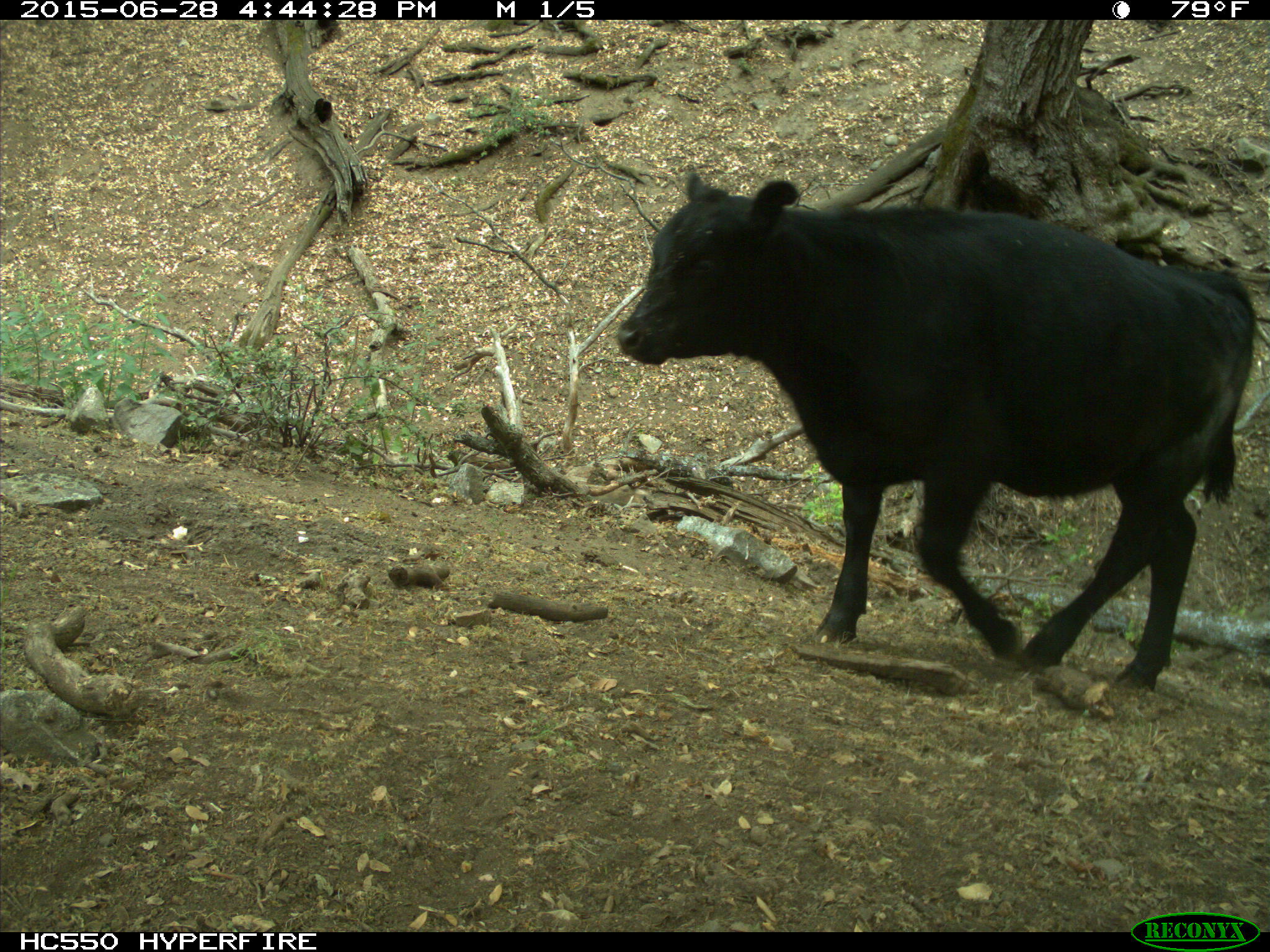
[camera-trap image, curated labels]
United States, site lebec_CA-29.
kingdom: Animalia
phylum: Chordata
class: Mammalia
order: Artiodactyla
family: Bovidae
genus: Bos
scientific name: Bos taurus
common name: domestic cow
Bos taurus (domestic cow).